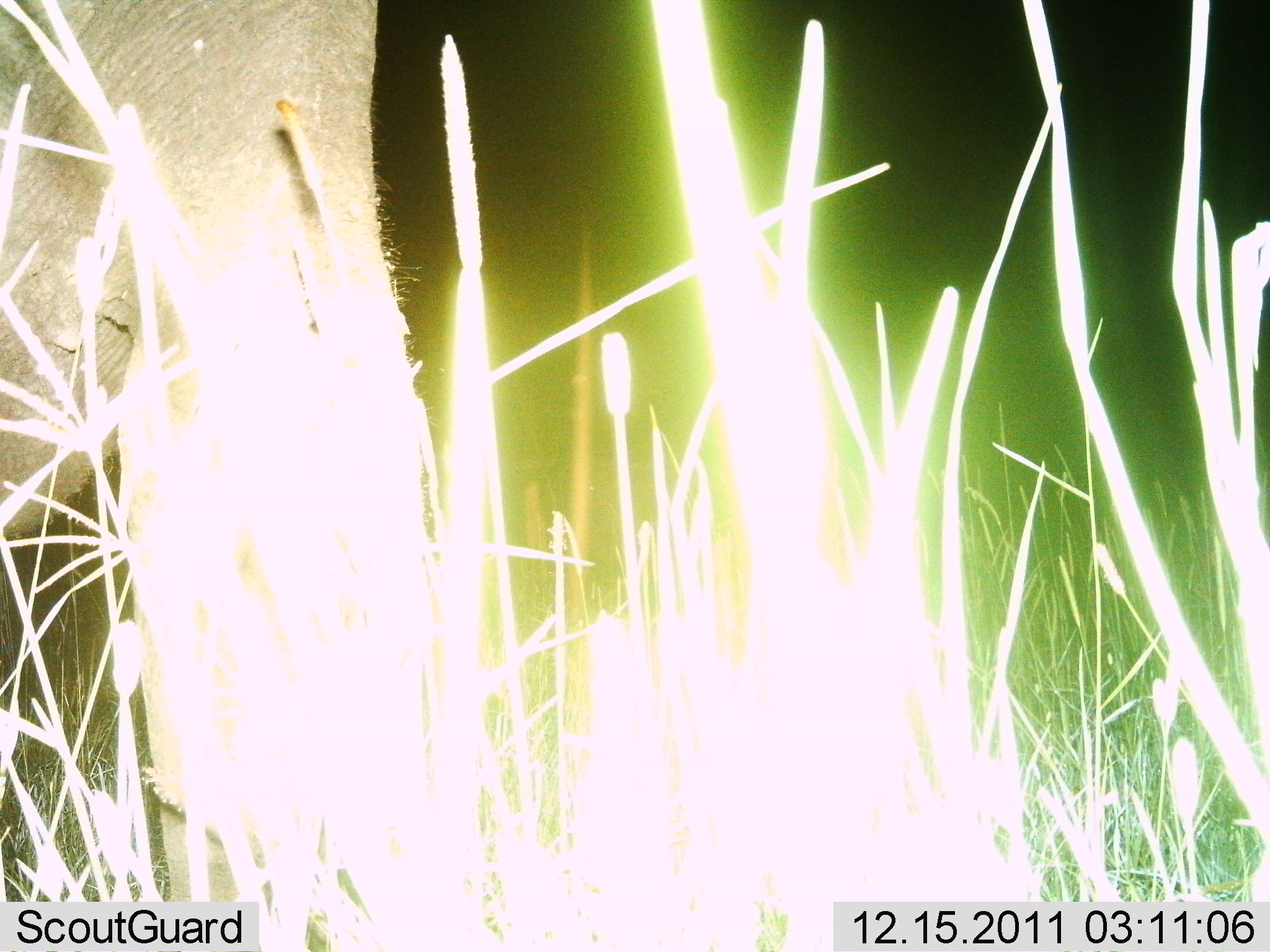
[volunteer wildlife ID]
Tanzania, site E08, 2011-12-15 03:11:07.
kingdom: Animalia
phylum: Chordata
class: Mammalia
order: Proboscidea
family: Elephantidae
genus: Loxodonta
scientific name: Loxodonta africana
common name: african bush elephant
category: elephant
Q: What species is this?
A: Elephant (african bush elephant) (Loxodonta africana).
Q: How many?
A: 1.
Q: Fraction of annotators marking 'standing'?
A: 100%.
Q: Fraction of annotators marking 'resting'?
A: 9%.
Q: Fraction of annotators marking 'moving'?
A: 0%.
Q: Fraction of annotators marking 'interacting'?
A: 0%.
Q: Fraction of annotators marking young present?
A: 0%.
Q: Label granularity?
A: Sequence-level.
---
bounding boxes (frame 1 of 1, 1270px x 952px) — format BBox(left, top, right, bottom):
animal: BBox(0, 1, 452, 949)